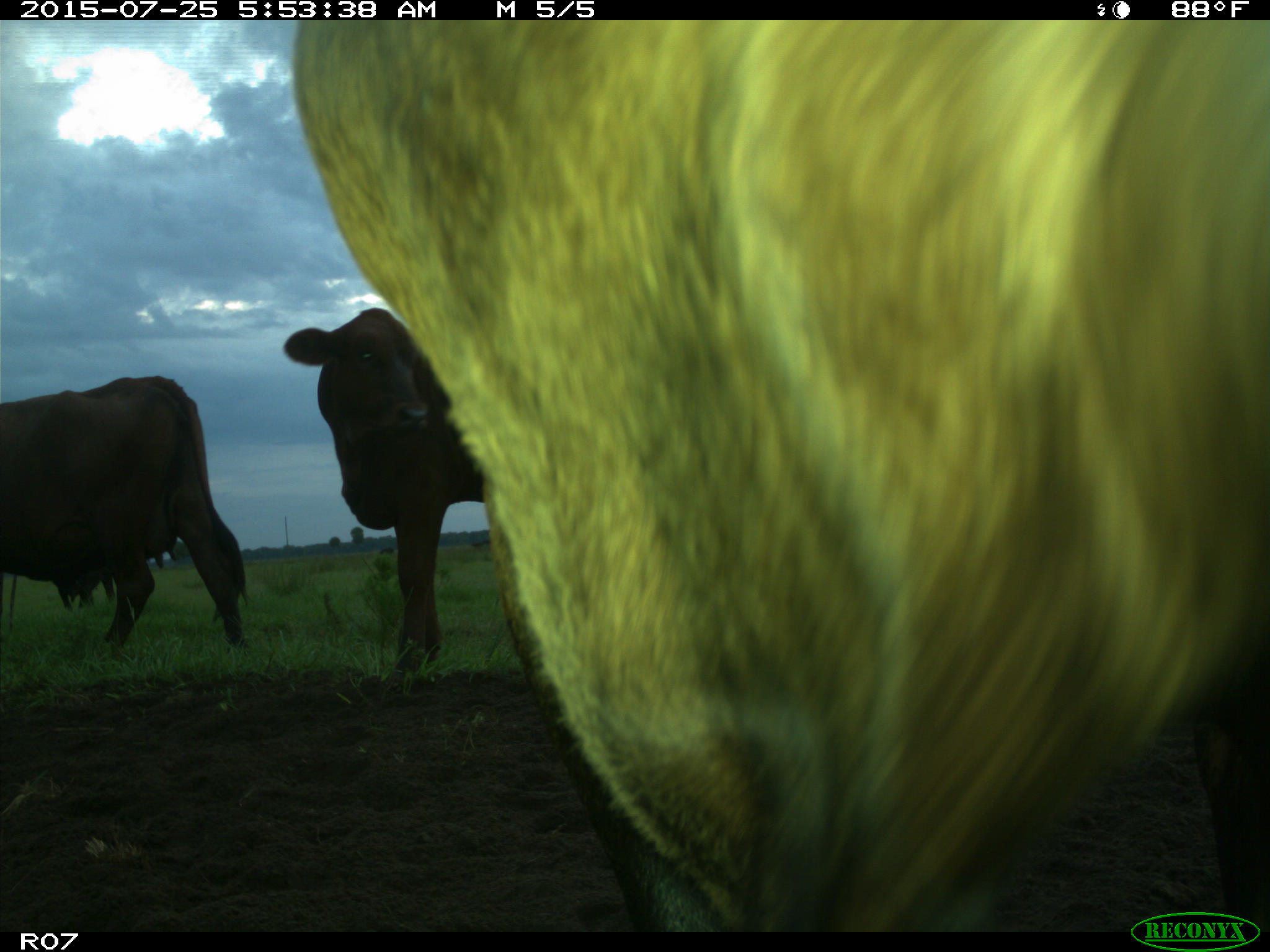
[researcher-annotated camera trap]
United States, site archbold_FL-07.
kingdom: Animalia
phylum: Chordata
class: Mammalia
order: Artiodactyla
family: Bovidae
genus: Bos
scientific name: Bos taurus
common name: domestic cow